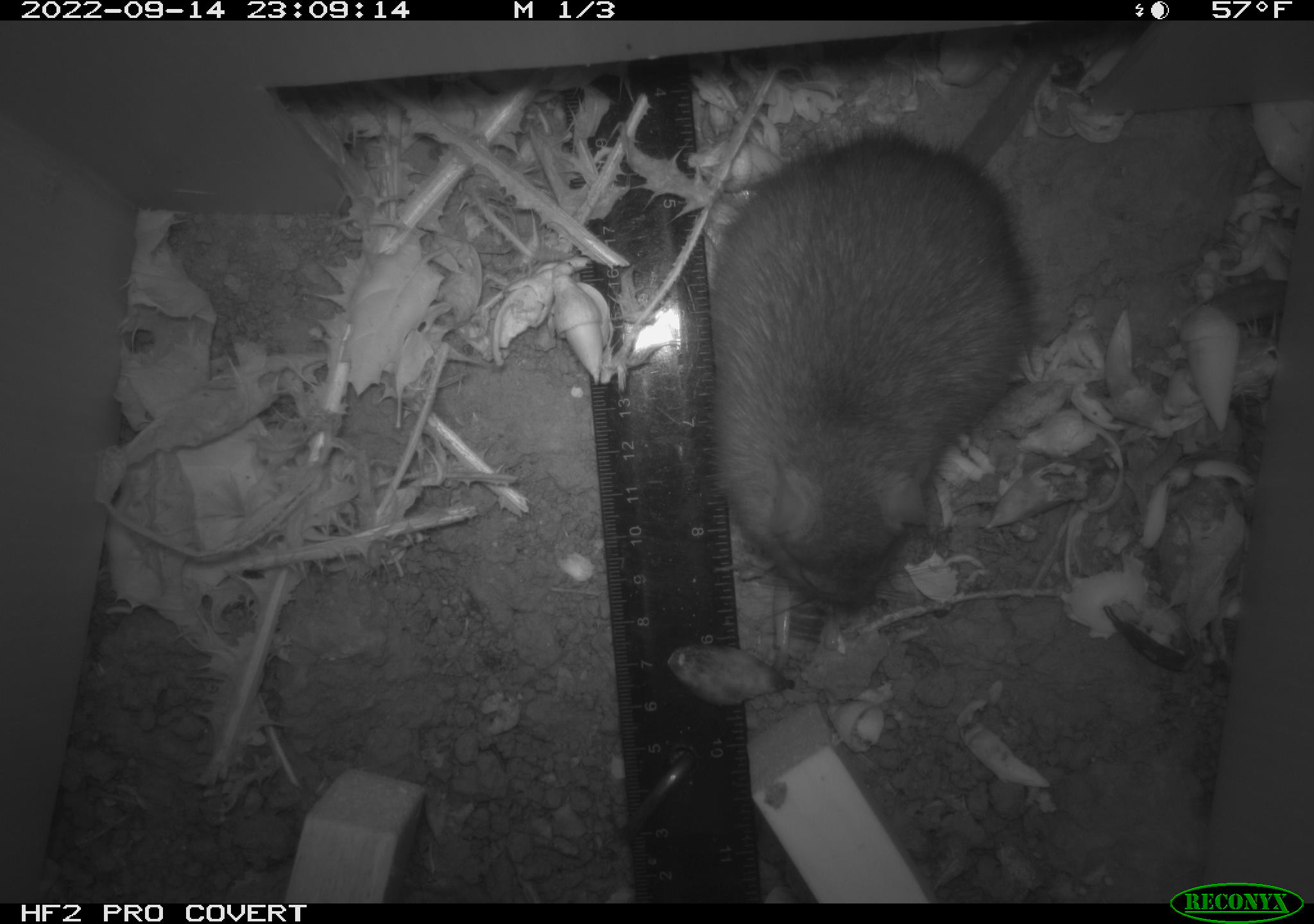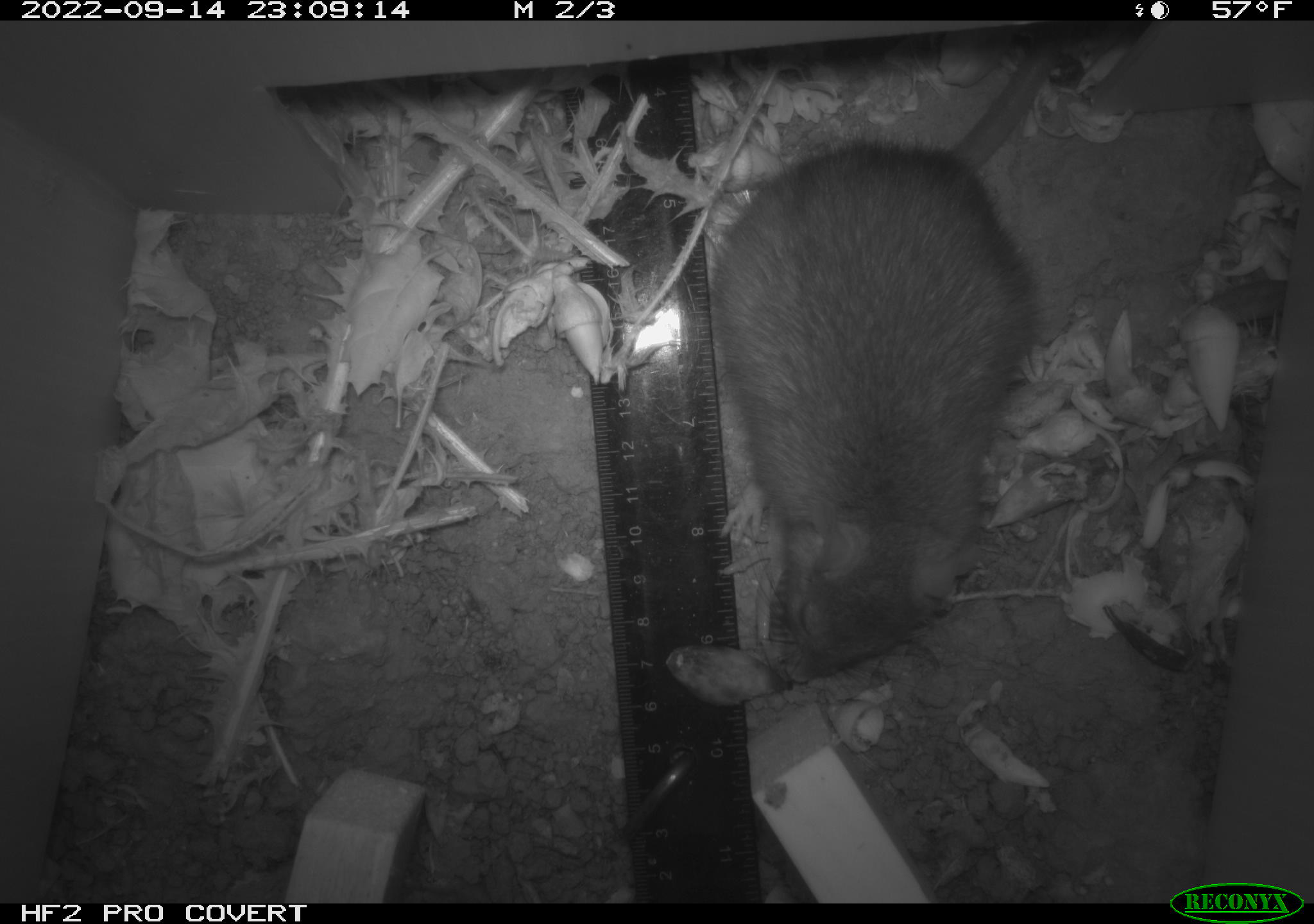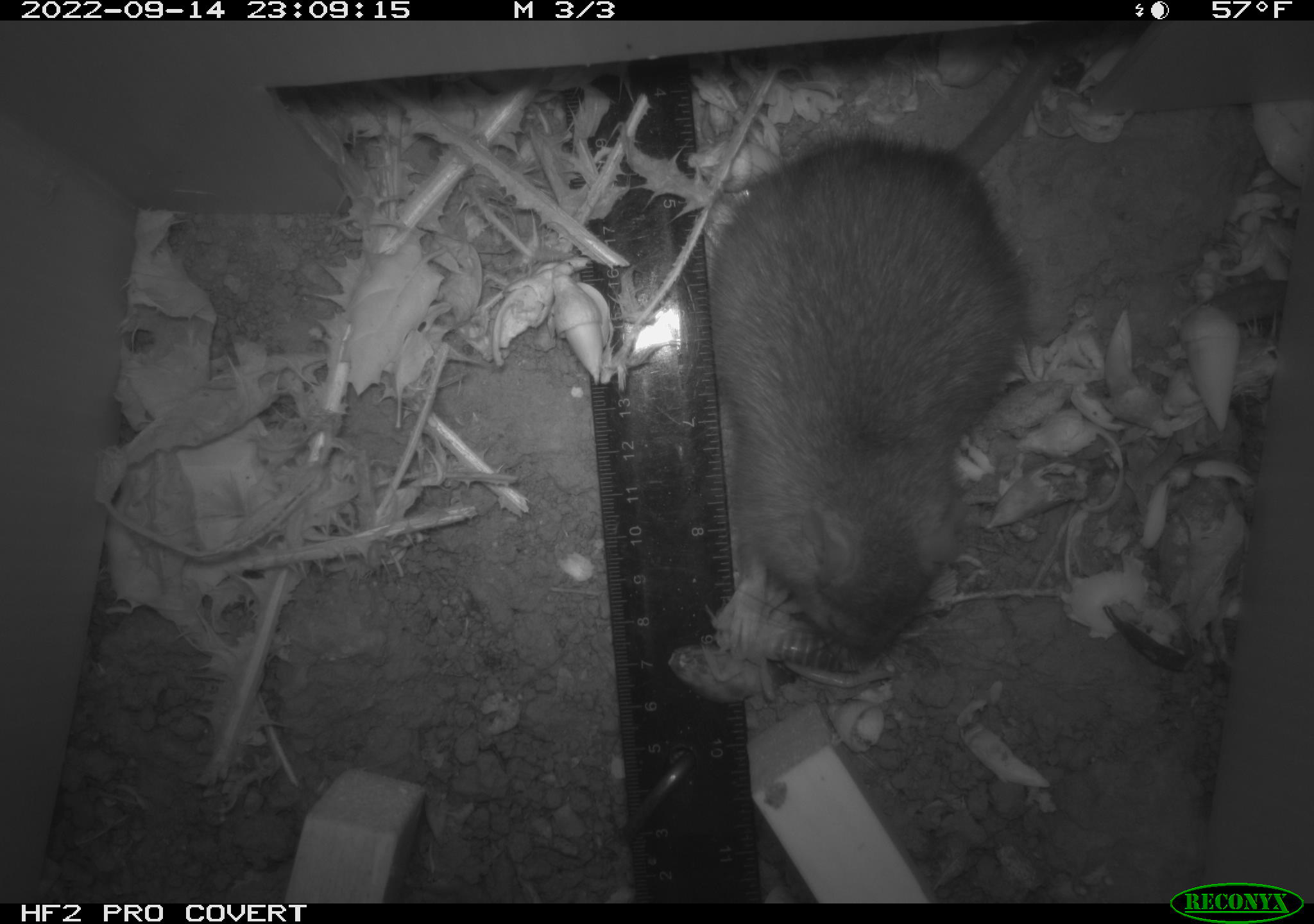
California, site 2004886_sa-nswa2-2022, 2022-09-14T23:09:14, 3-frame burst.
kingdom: Animalia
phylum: Chordata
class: Mammalia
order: Rodentia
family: Muridae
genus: Rattus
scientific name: Rattus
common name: rat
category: rattus species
Rattus species (rat) (Rattus).